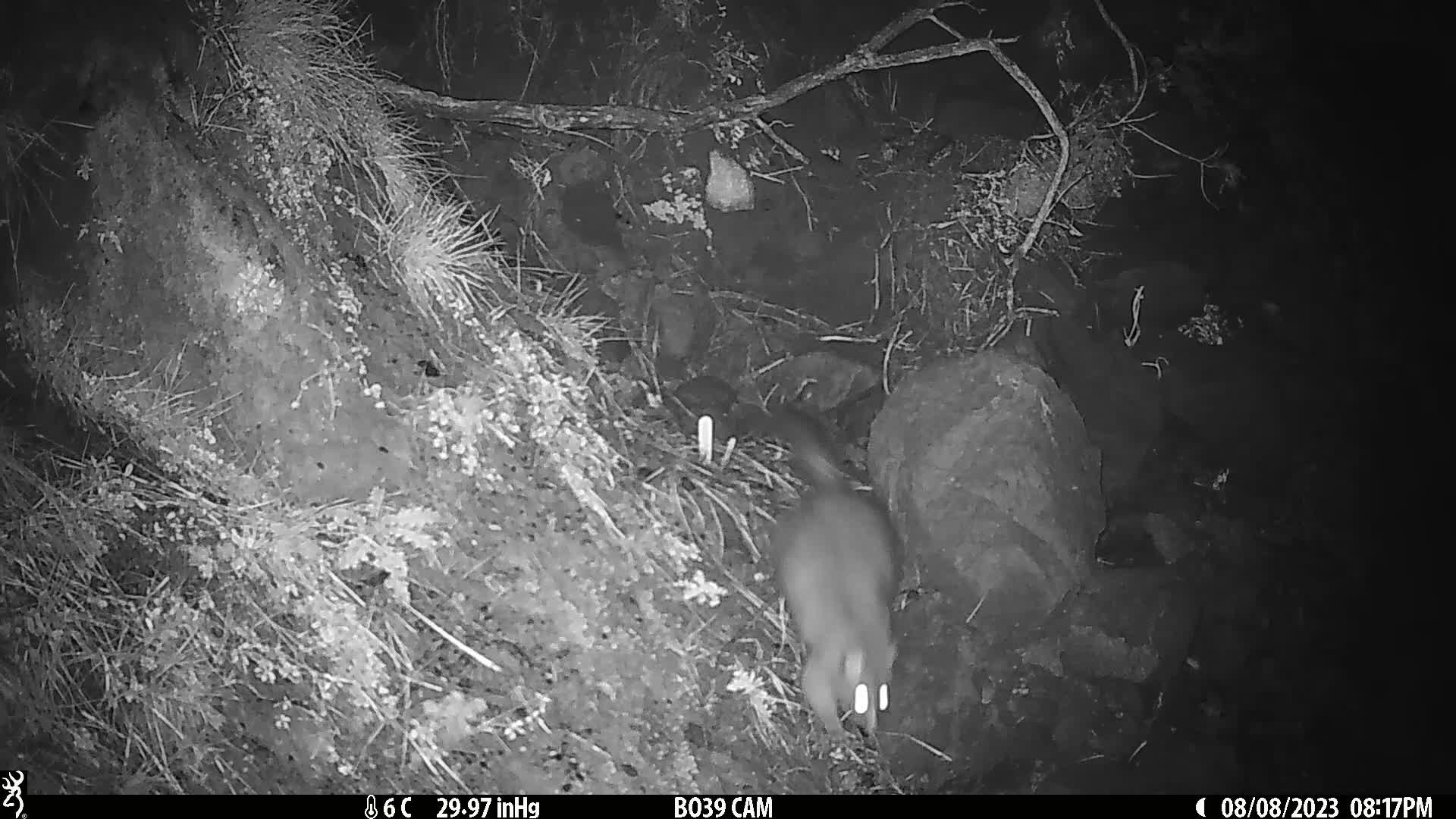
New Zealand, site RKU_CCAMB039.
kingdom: Animalia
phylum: Chordata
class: Mammalia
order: Diprotodontia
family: Phalangeridae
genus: Trichosurus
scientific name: Trichosurus vulpecula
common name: common brushtail possum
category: possum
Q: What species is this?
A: Possum (common brushtail possum) (Trichosurus vulpecula).